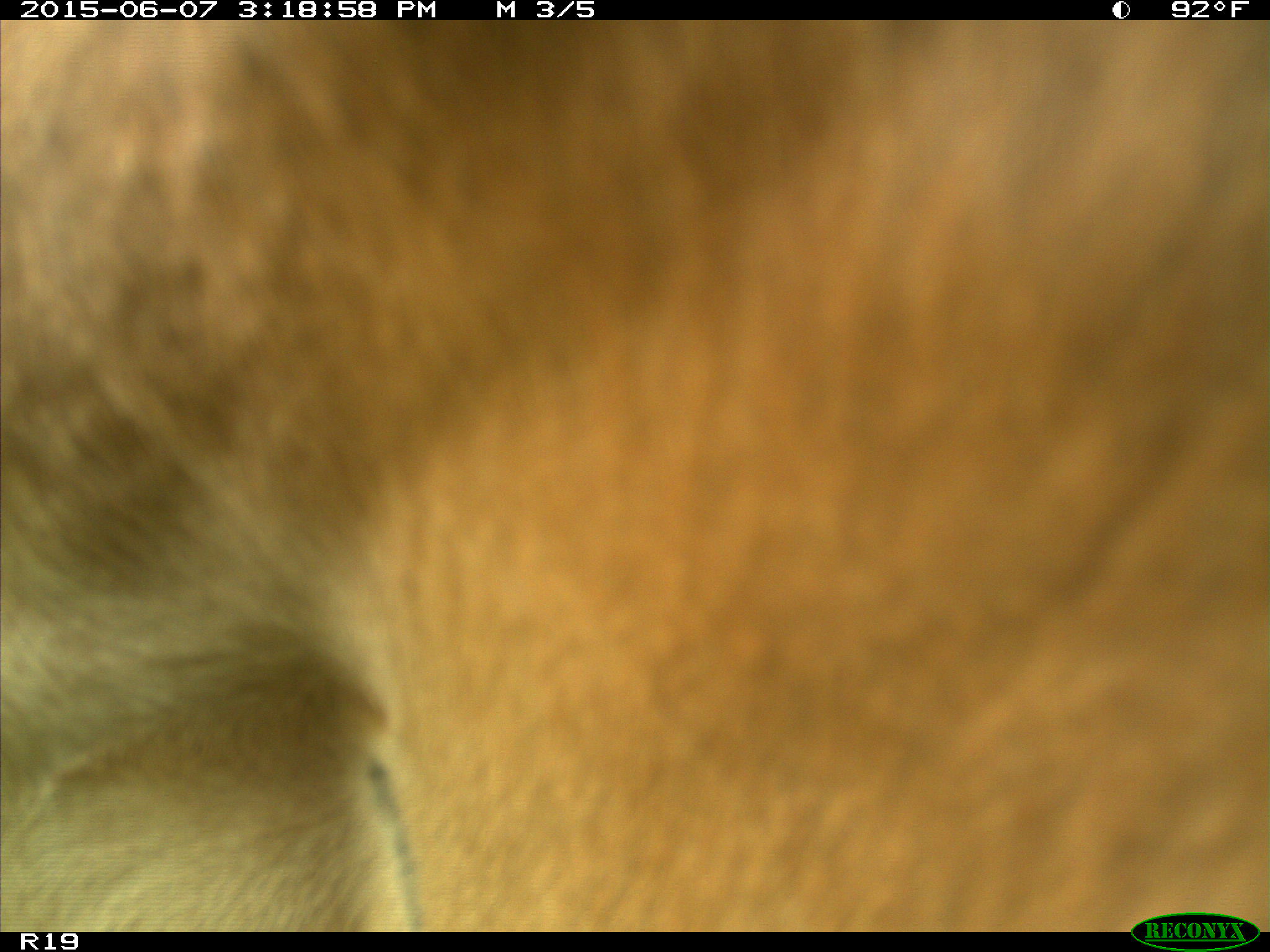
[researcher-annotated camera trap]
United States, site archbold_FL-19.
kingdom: Animalia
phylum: Chordata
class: Mammalia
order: Artiodactyla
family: Bovidae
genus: Bos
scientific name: Bos taurus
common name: domestic cow